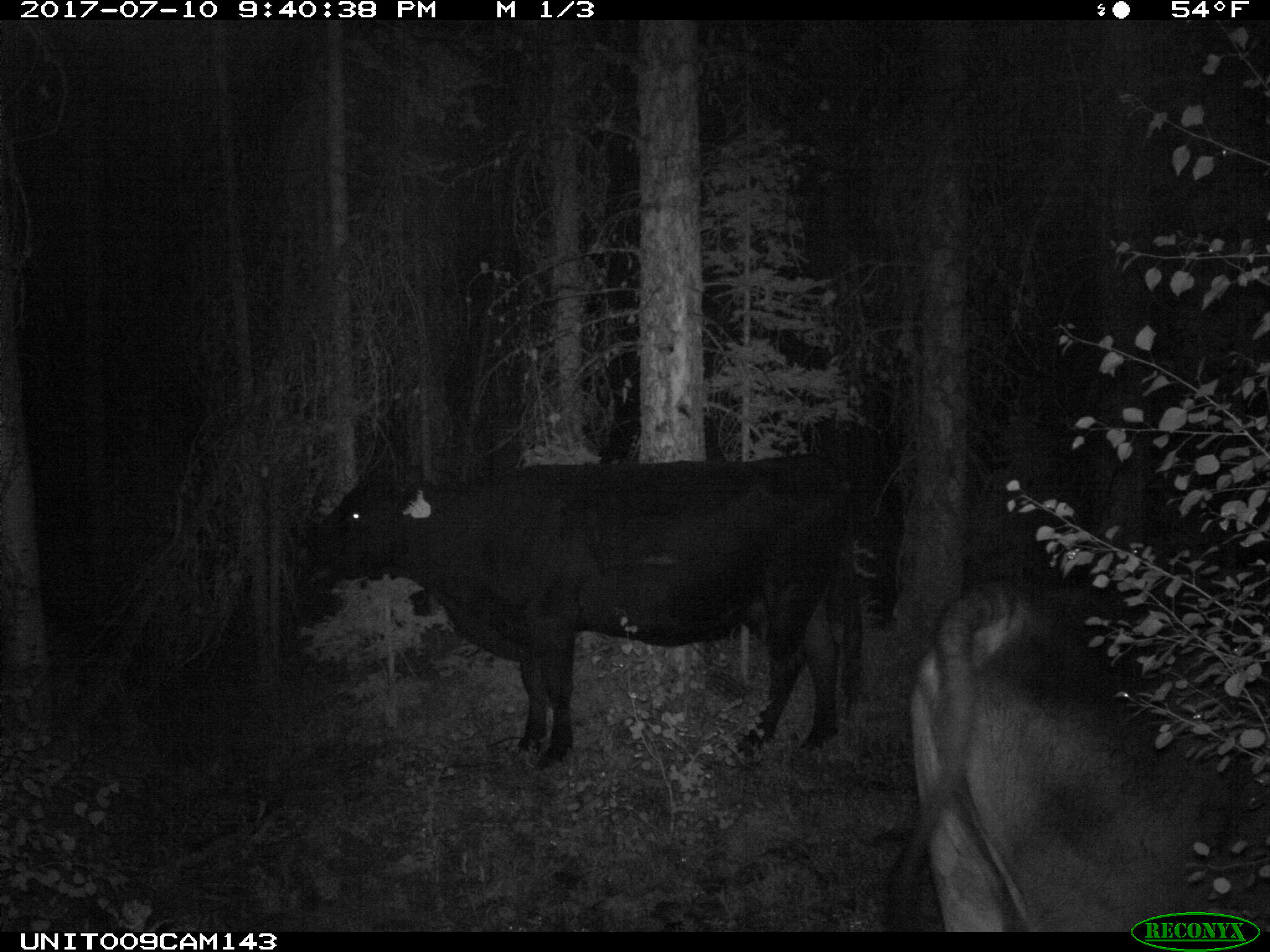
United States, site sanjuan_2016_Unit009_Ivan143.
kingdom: Animalia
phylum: Chordata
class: Mammalia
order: Artiodactyla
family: Bovidae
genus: Bos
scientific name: Bos taurus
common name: domestic cow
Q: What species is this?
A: Bos taurus (domestic cow).